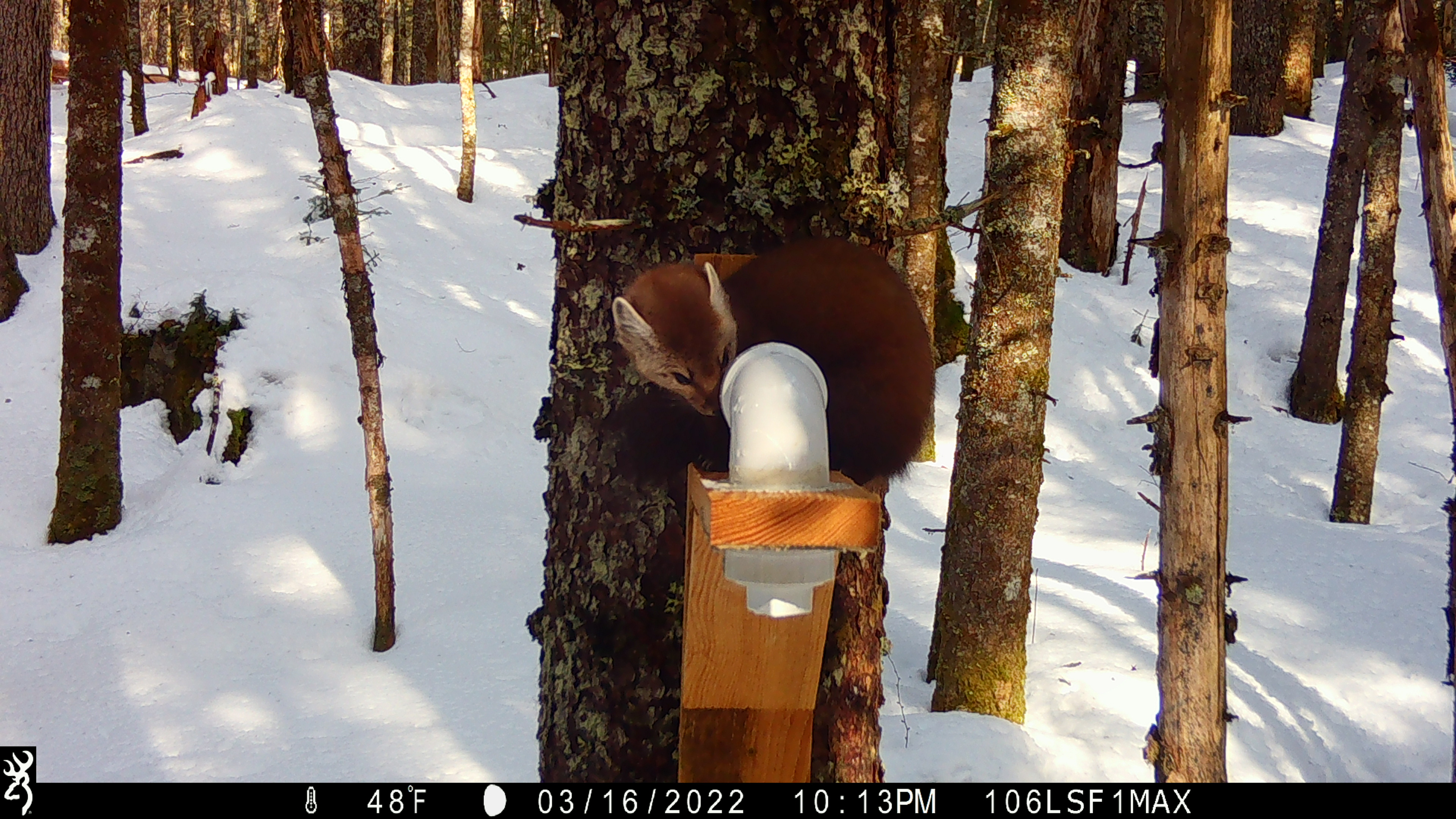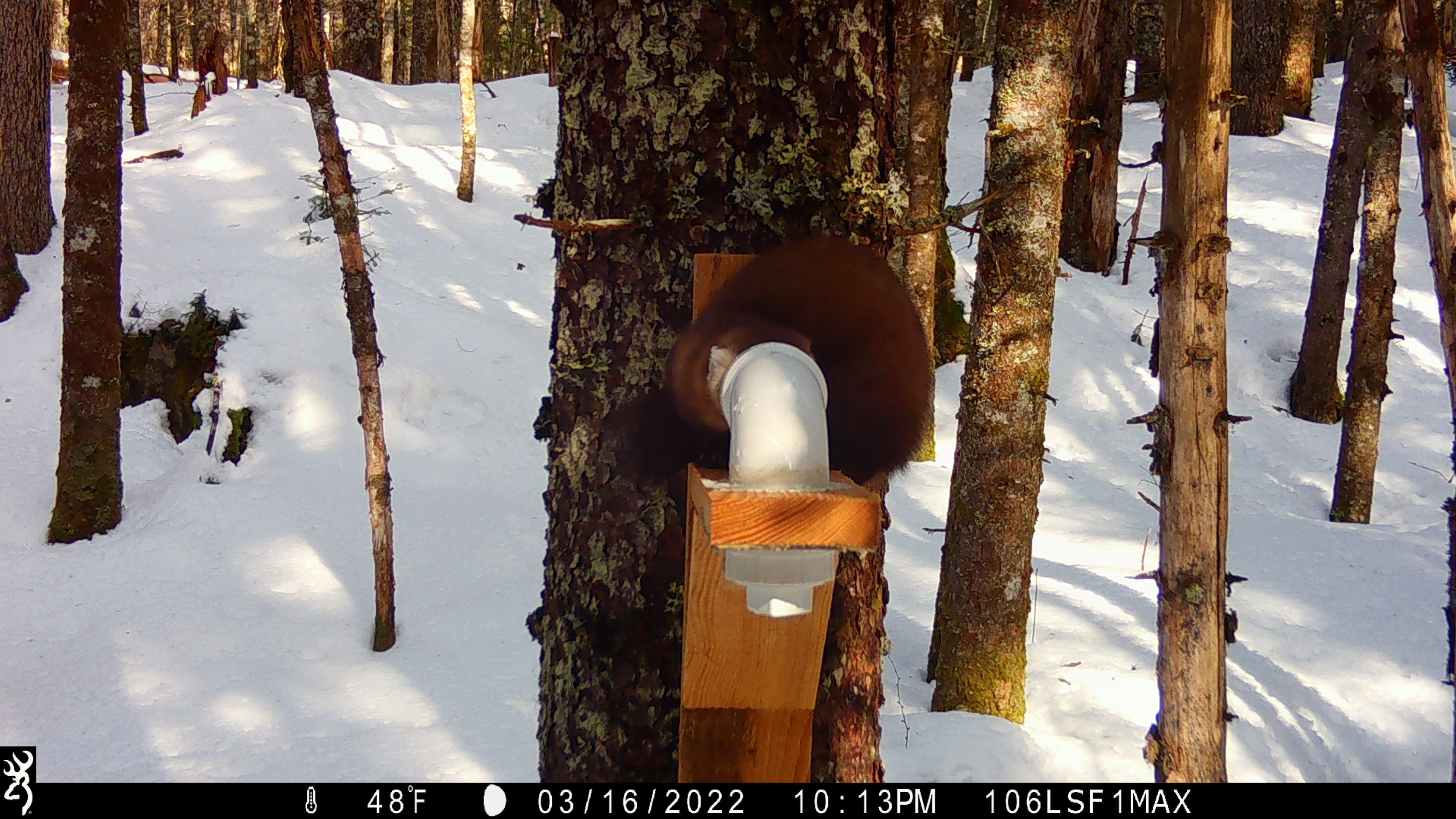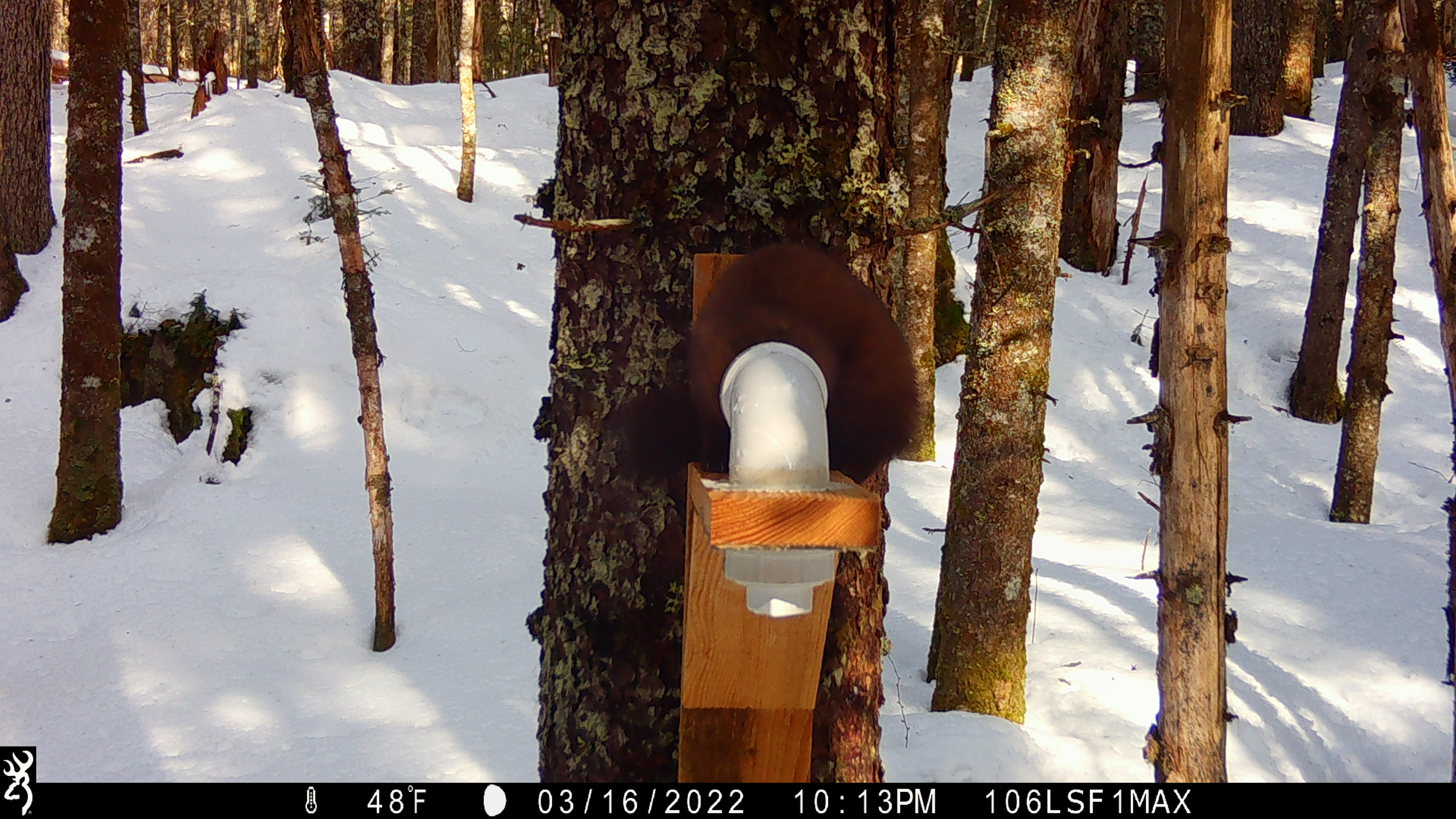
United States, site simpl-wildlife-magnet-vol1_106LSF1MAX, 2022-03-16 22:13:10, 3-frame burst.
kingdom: Animalia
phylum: Chordata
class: Mammalia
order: Carnivora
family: Mustelidae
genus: Martes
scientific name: Martes americana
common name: american marten